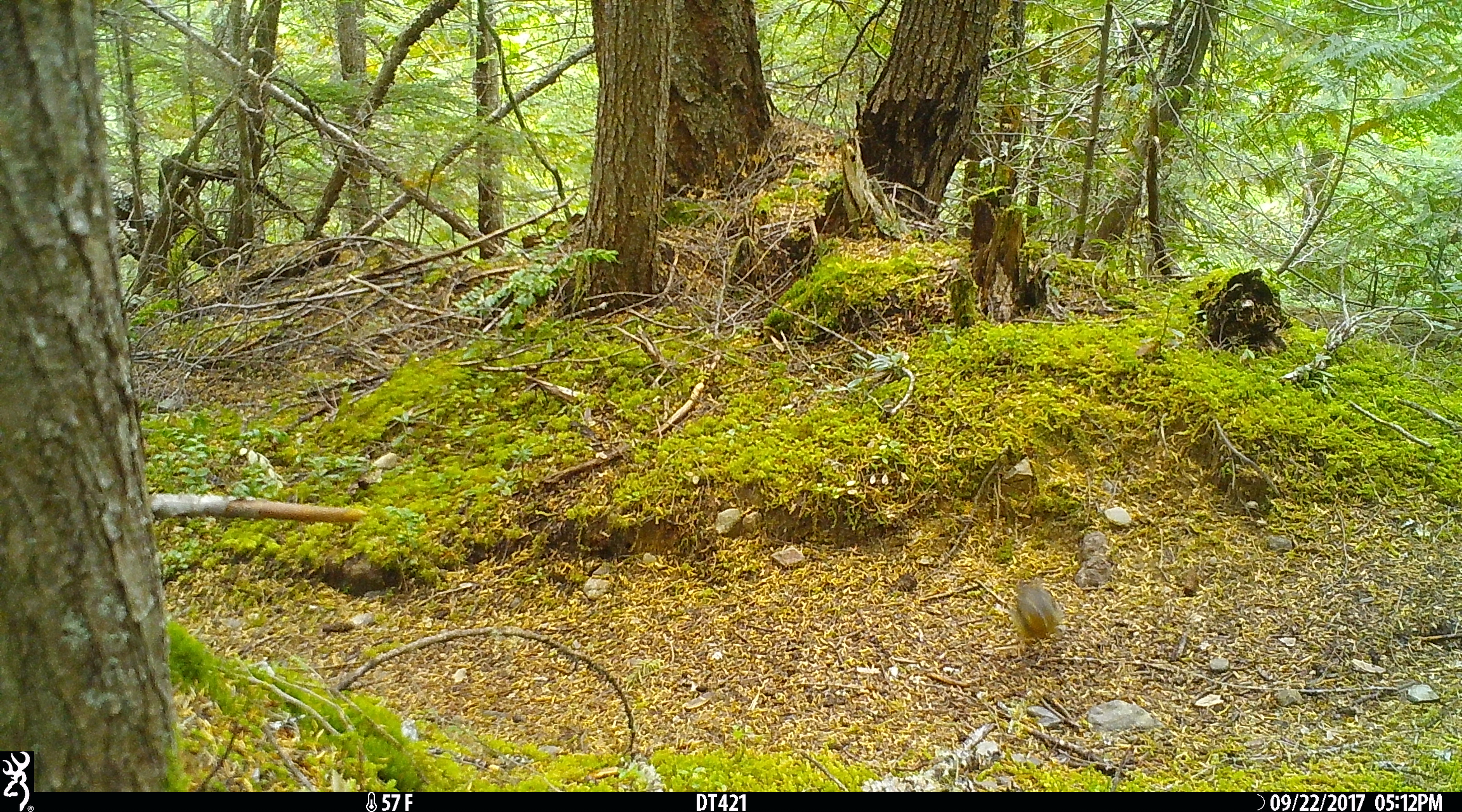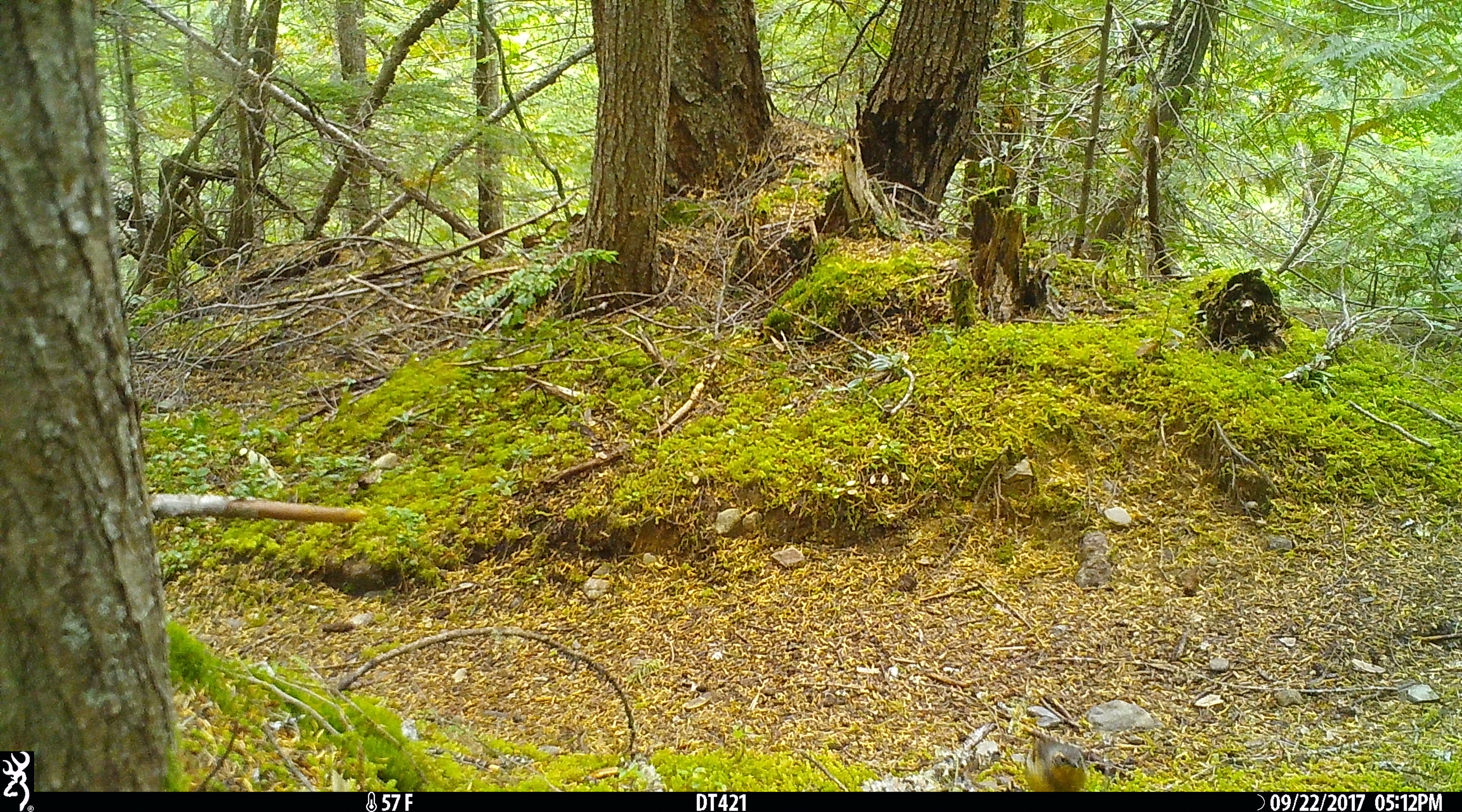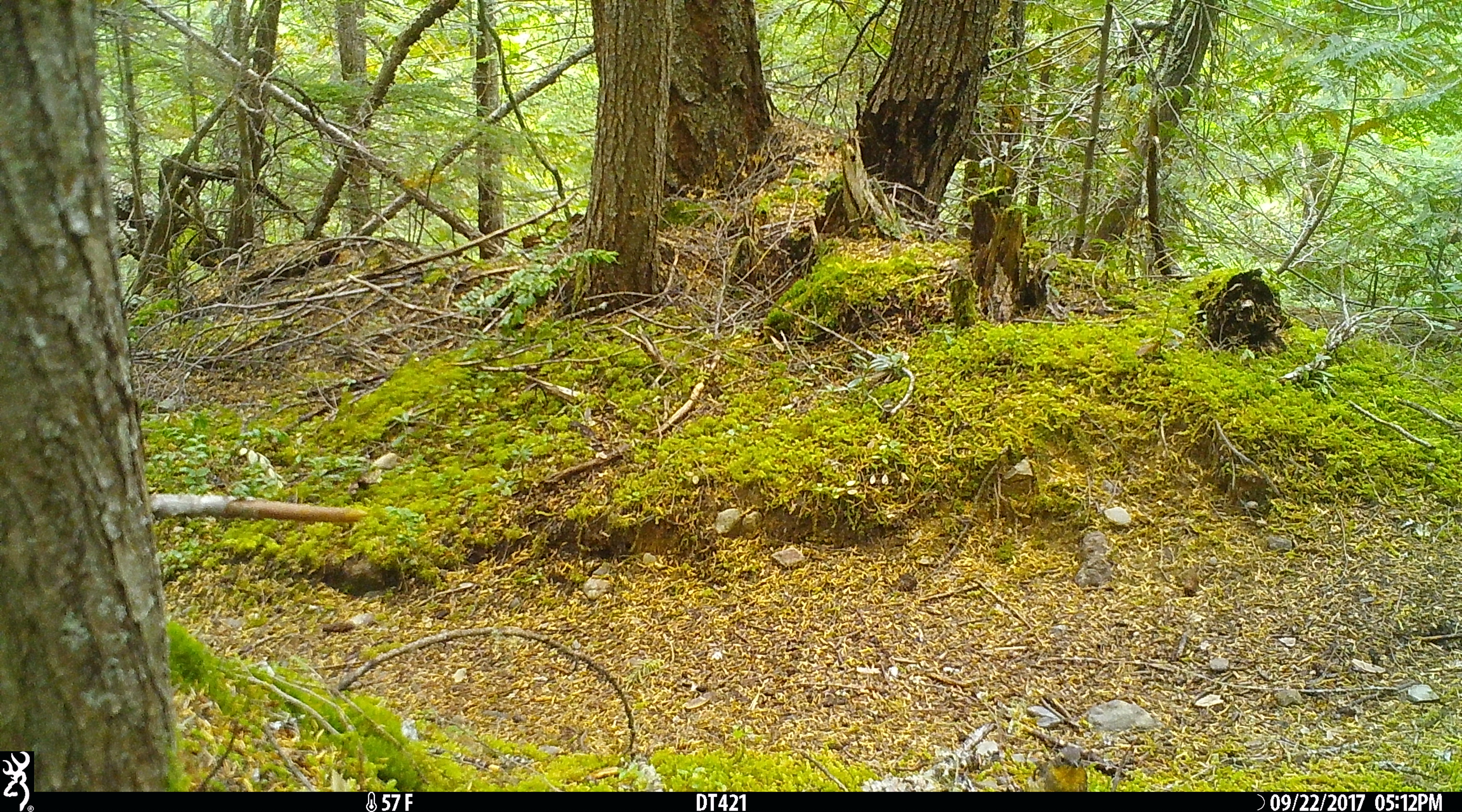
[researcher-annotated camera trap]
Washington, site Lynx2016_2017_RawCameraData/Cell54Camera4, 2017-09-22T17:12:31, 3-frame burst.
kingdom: Animalia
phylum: Chordata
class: Aves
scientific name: Aves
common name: birds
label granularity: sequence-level